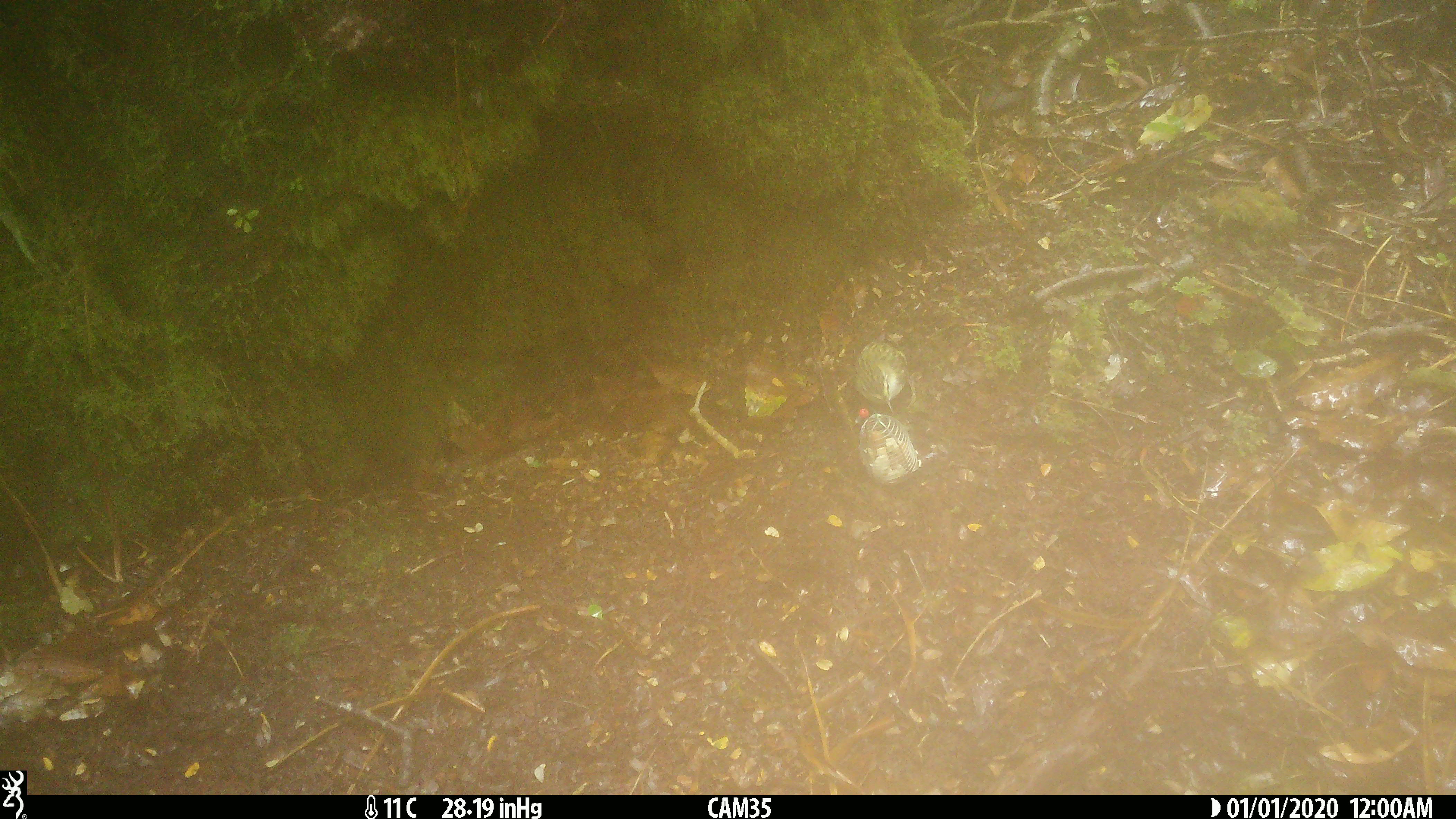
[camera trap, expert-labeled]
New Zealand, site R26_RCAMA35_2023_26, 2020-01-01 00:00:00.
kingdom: Animalia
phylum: Chordata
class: Aves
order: Passeriformes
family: Acanthisittidae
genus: Acanthisitta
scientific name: Acanthisitta chloris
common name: rifleman